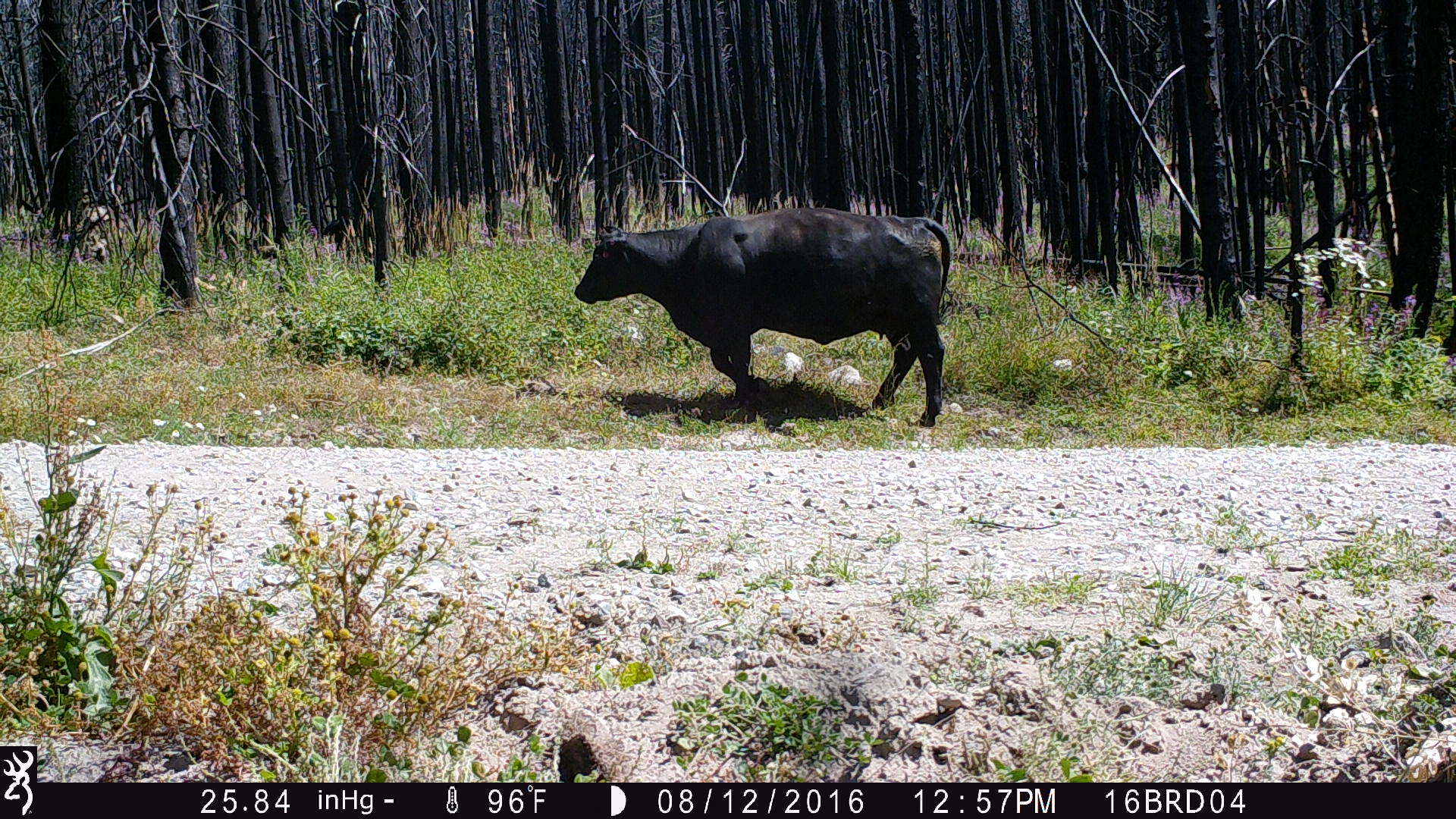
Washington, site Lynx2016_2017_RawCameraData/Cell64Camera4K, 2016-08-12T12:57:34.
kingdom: Animalia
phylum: Chordata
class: Mammalia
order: Artiodactyla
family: Bovidae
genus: Bos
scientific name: Bos taurus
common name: domestic cattle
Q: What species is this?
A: Domestic cattle (Bos taurus).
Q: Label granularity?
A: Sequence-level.